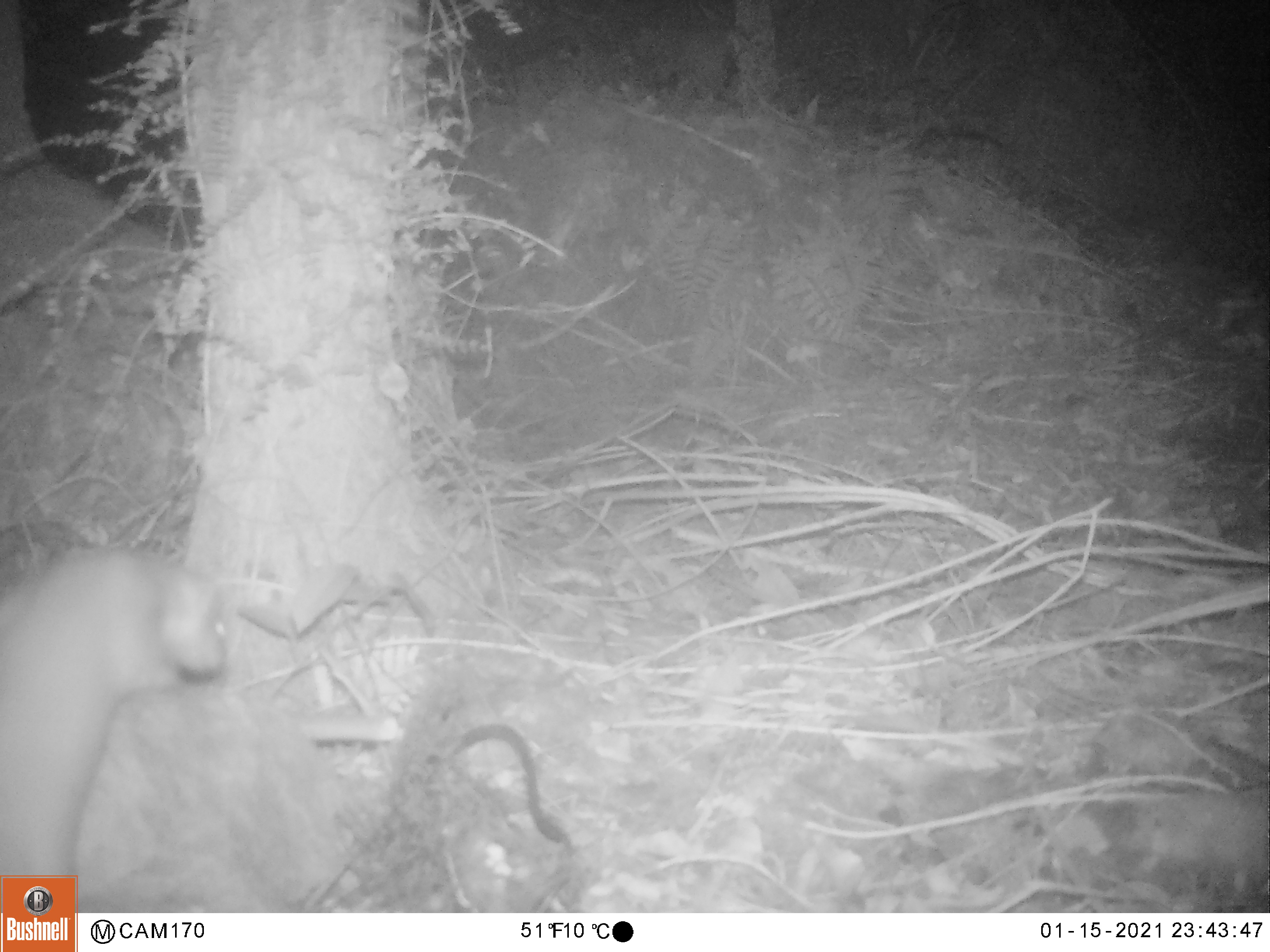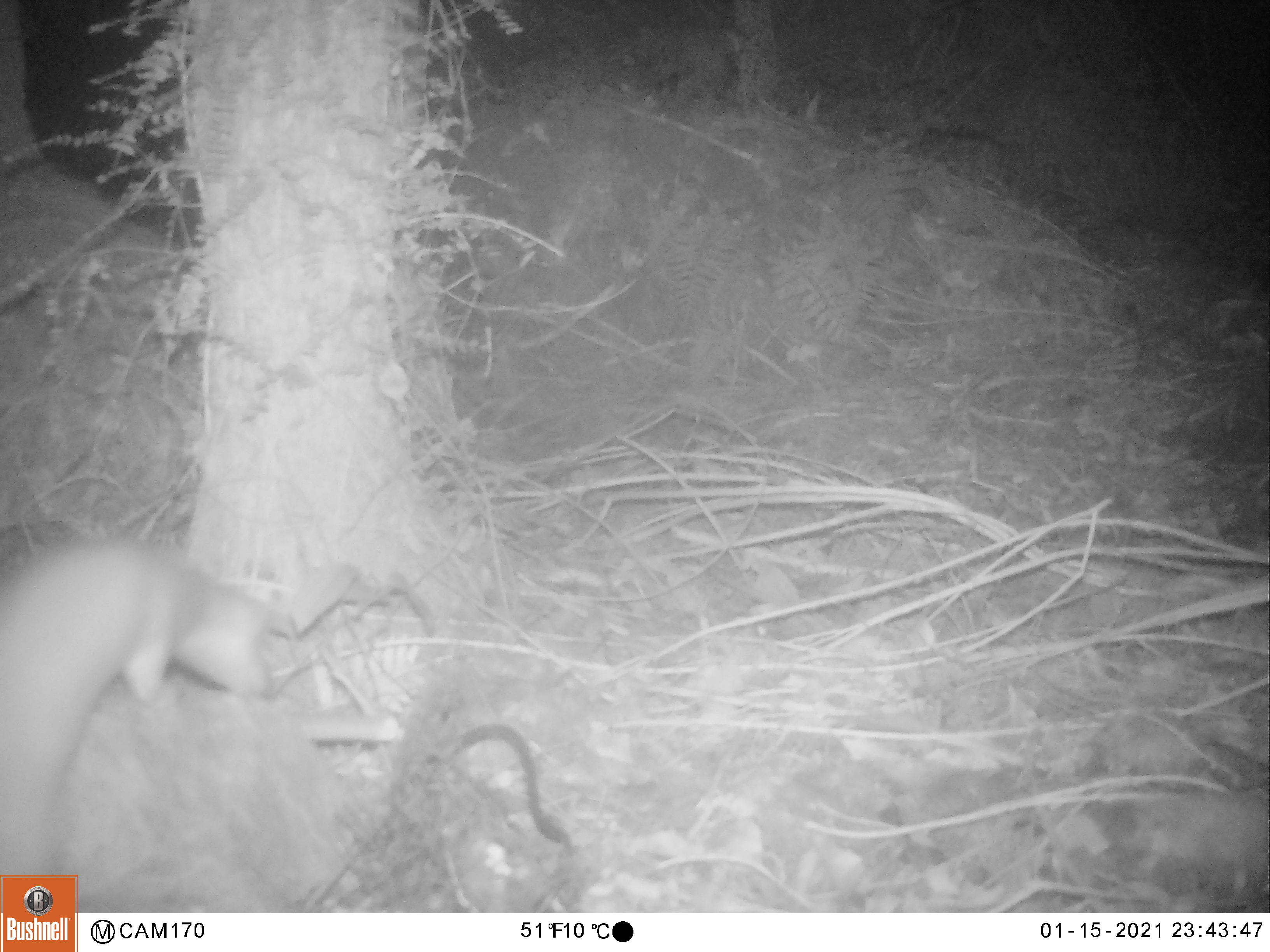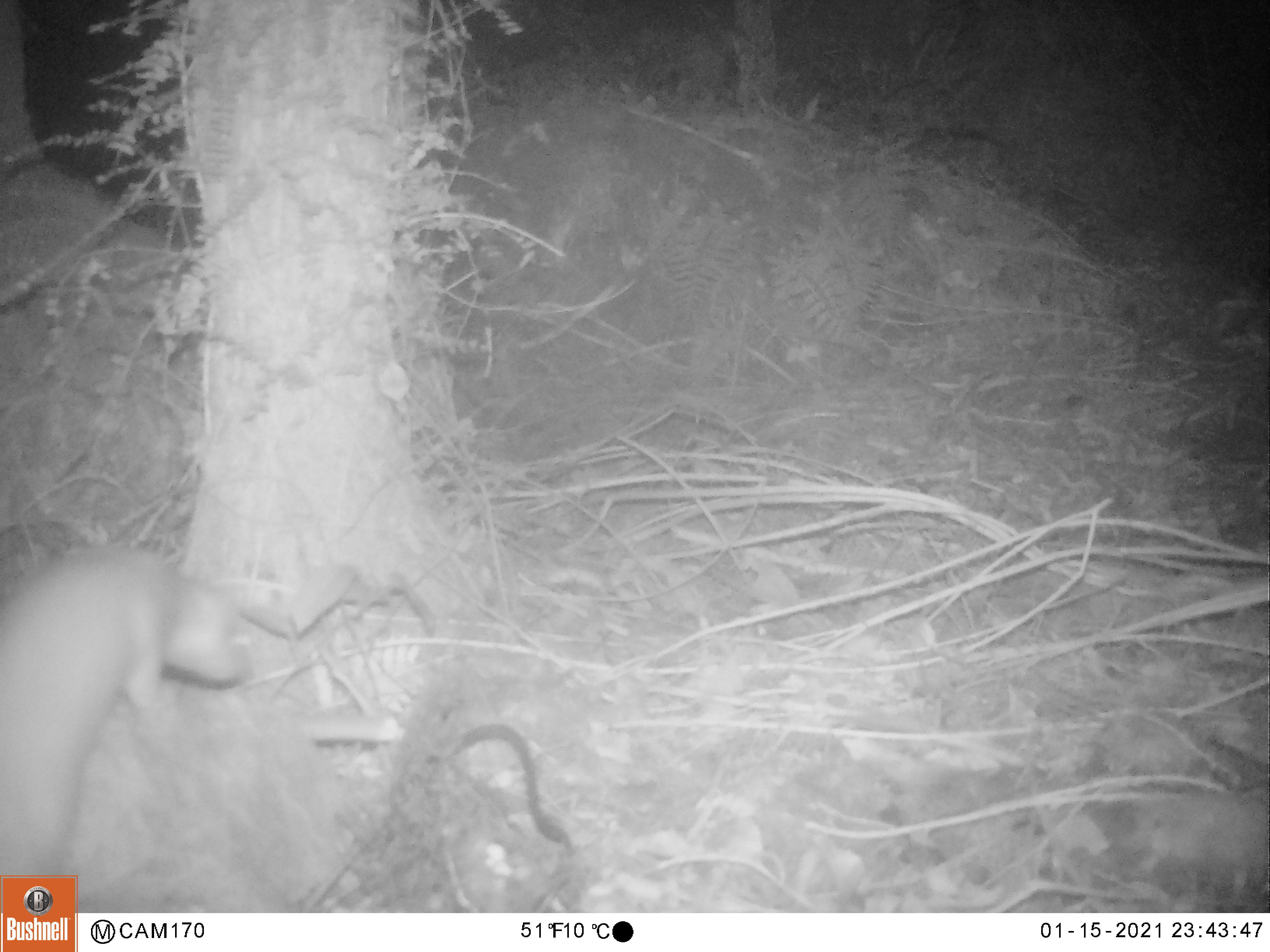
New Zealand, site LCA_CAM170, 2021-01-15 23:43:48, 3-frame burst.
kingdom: Animalia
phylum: Chordata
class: Mammalia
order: Carnivora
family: Mustelidae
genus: Mustela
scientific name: Mustela erminea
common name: stoat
Stoat (Mustela erminea).